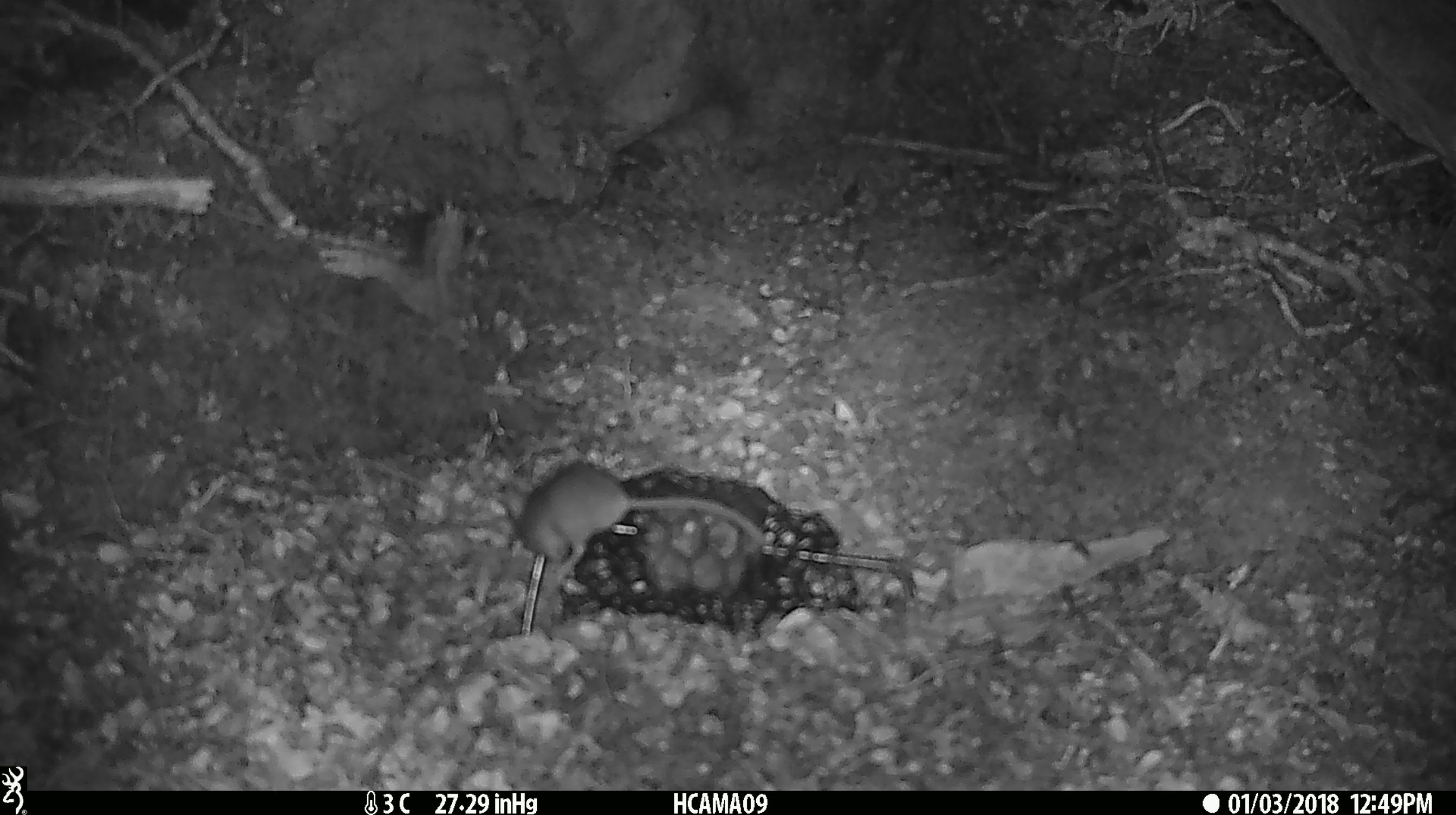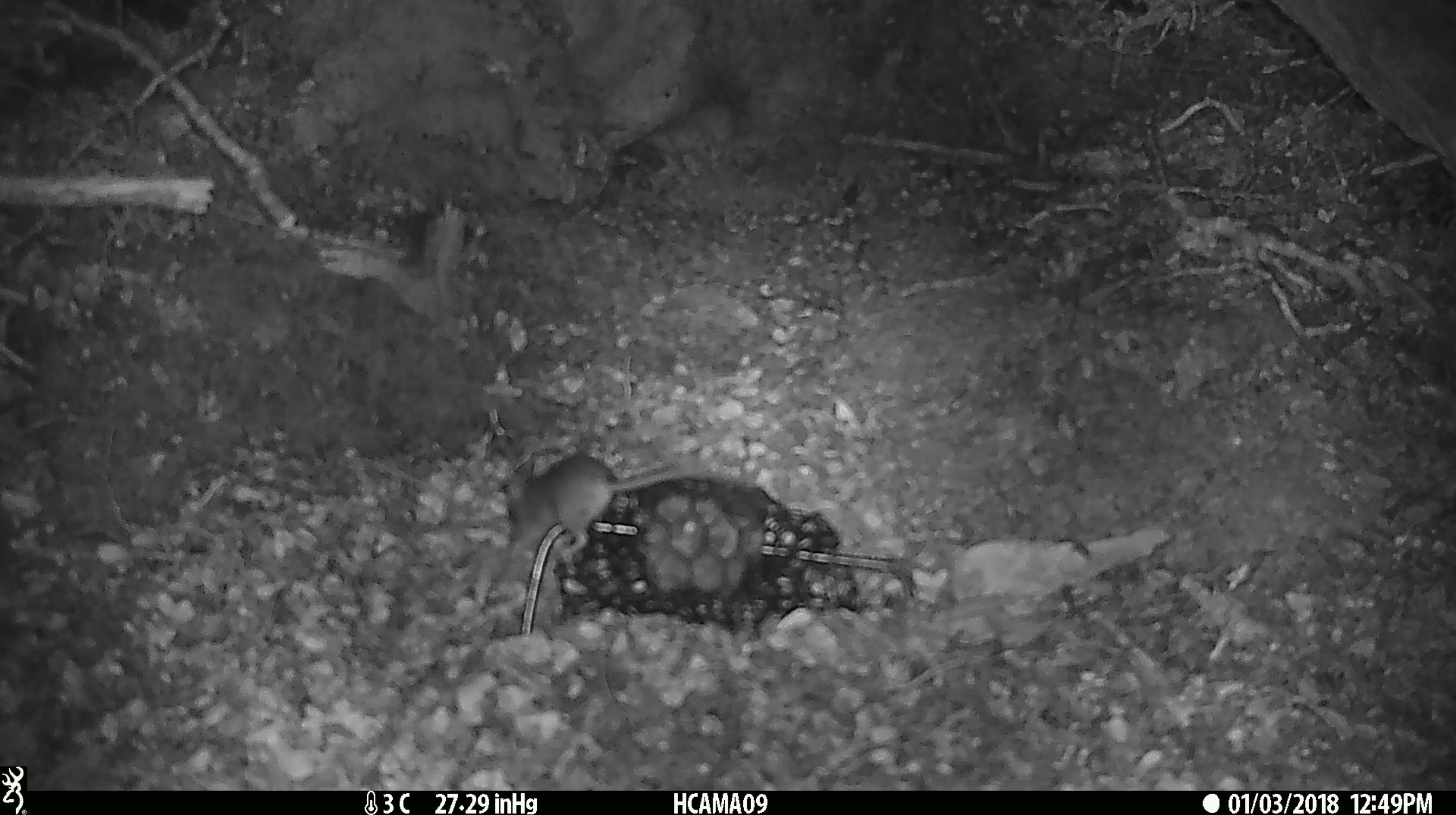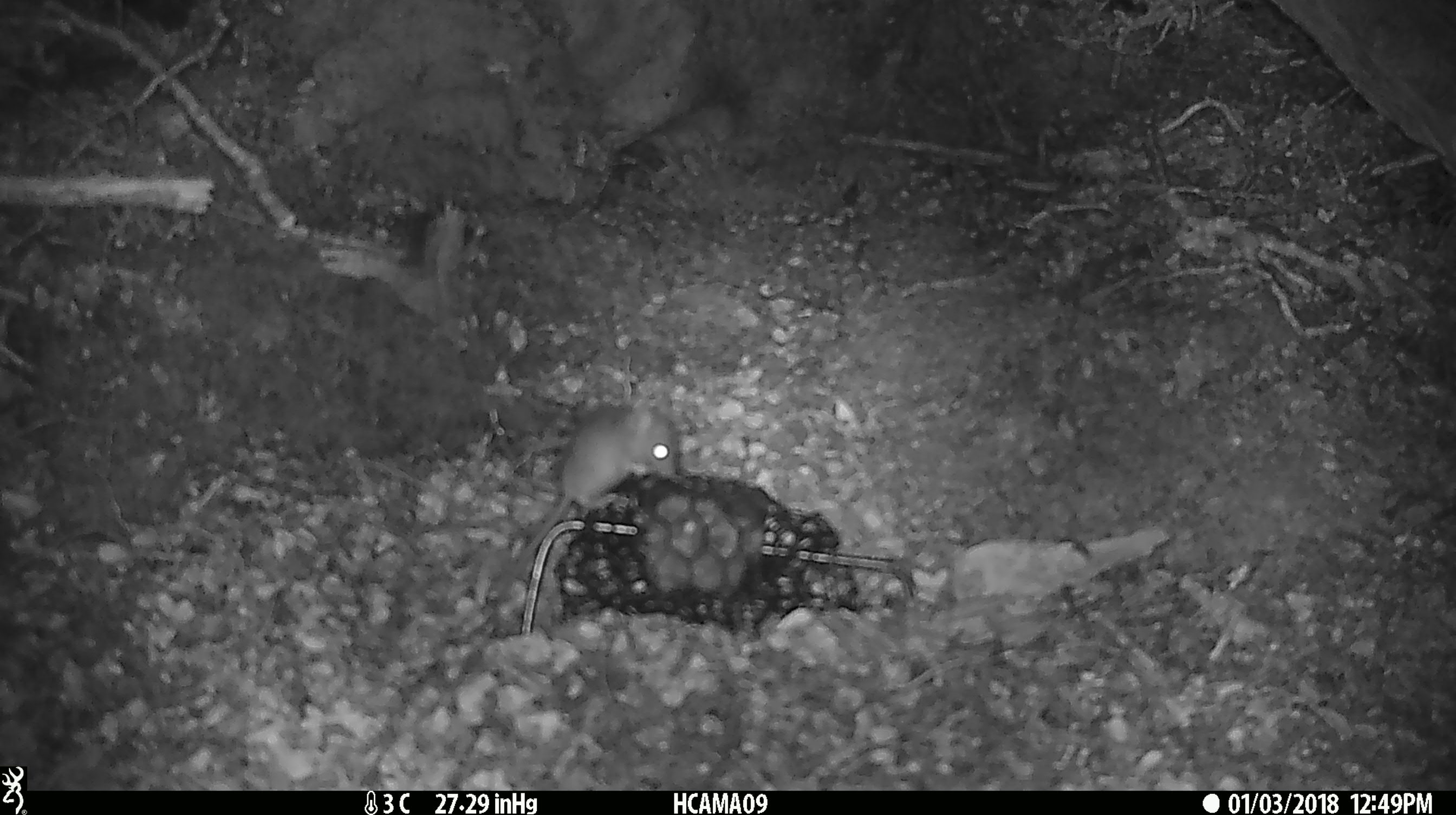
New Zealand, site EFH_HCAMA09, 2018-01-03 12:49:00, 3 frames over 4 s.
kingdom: Animalia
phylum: Chordata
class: Mammalia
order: Rodentia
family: Muridae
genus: Mus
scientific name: Mus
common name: mouse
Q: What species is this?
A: Mouse (Mus).